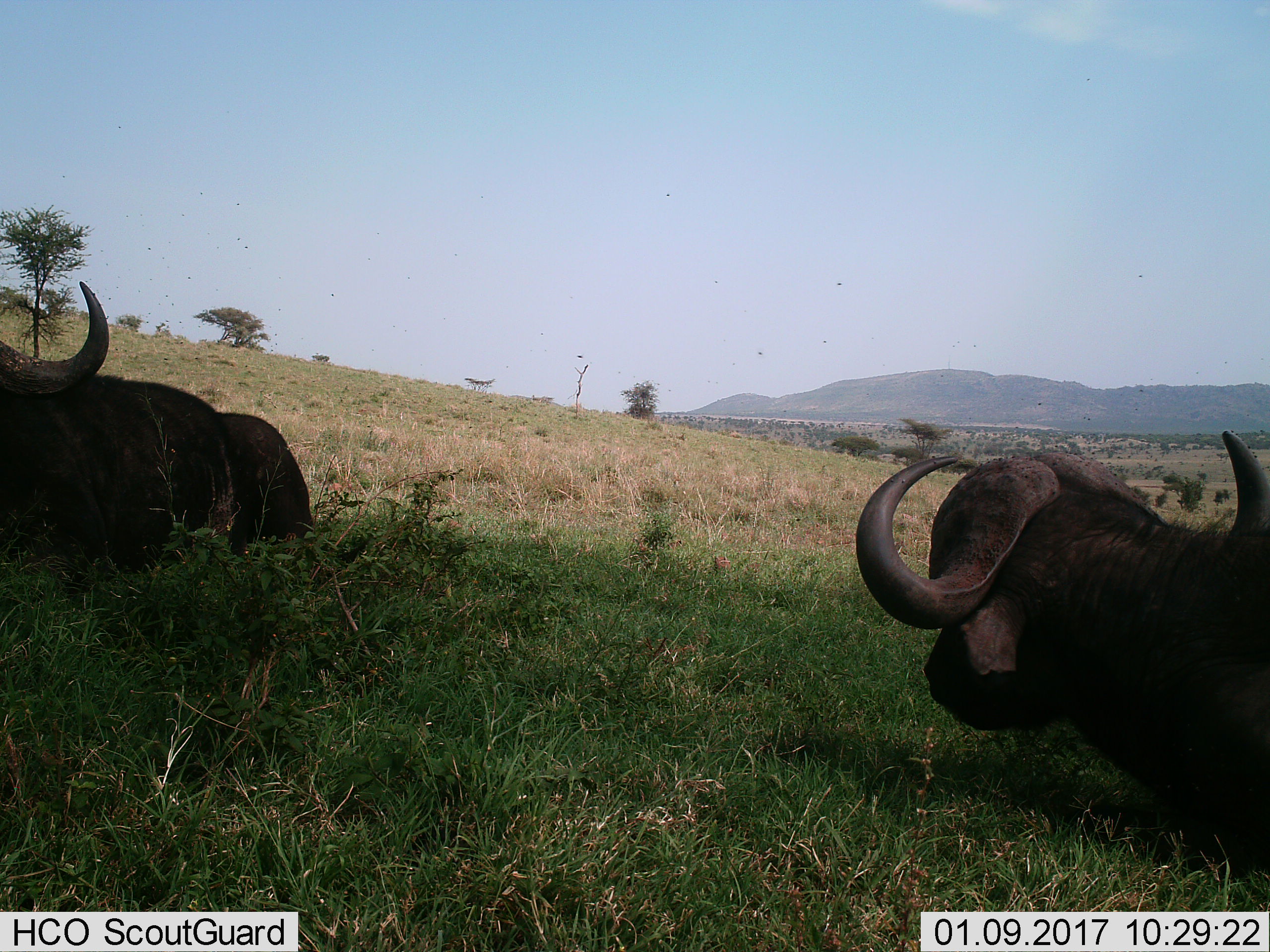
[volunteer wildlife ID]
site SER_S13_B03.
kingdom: Animalia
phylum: Chordata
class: Mammalia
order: Artiodactyla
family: Bovidae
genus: Syncerus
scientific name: Syncerus caffer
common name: african buffalo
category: buffalo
Buffalo (african buffalo) (Syncerus caffer), count 2. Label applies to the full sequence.